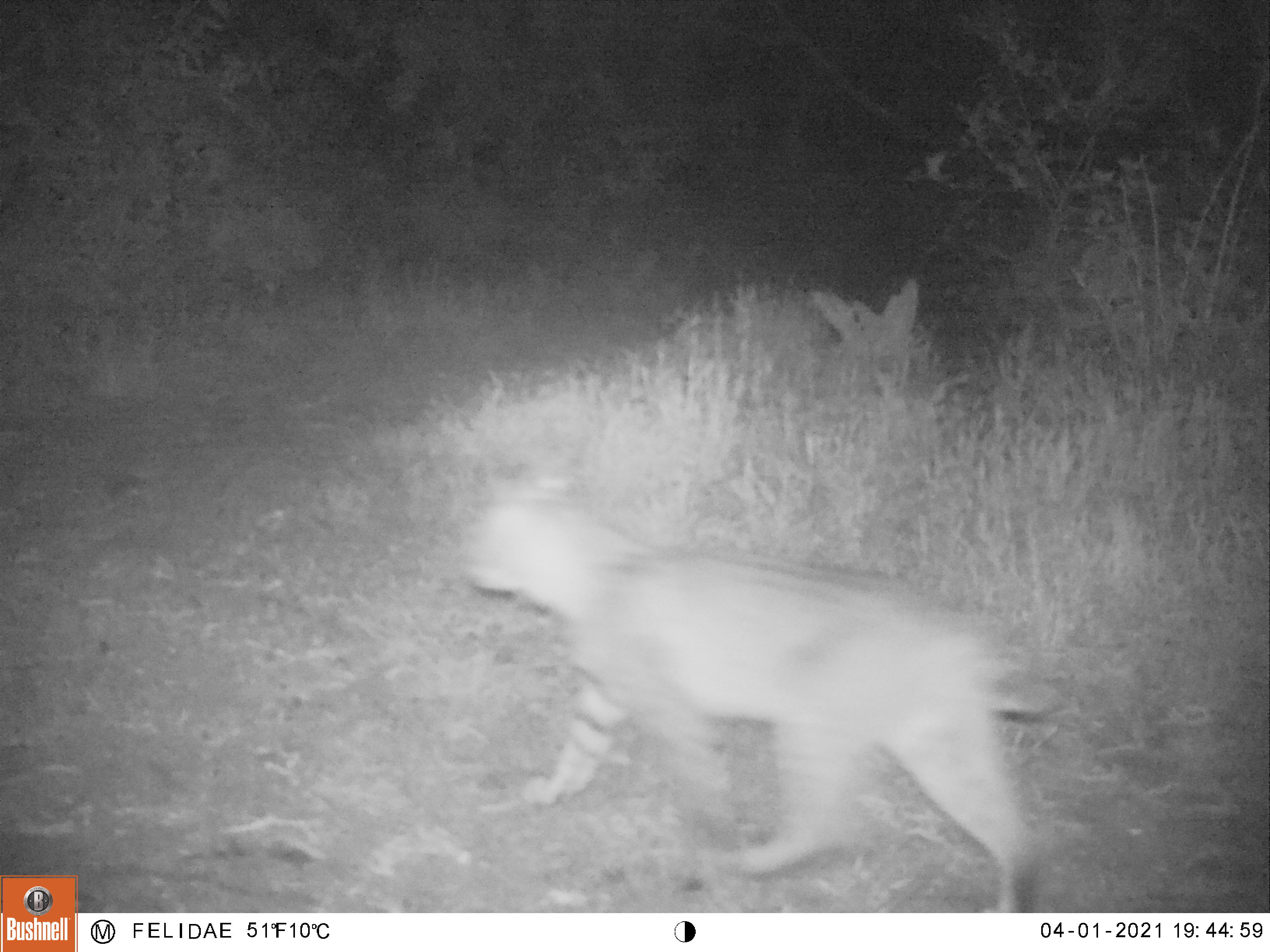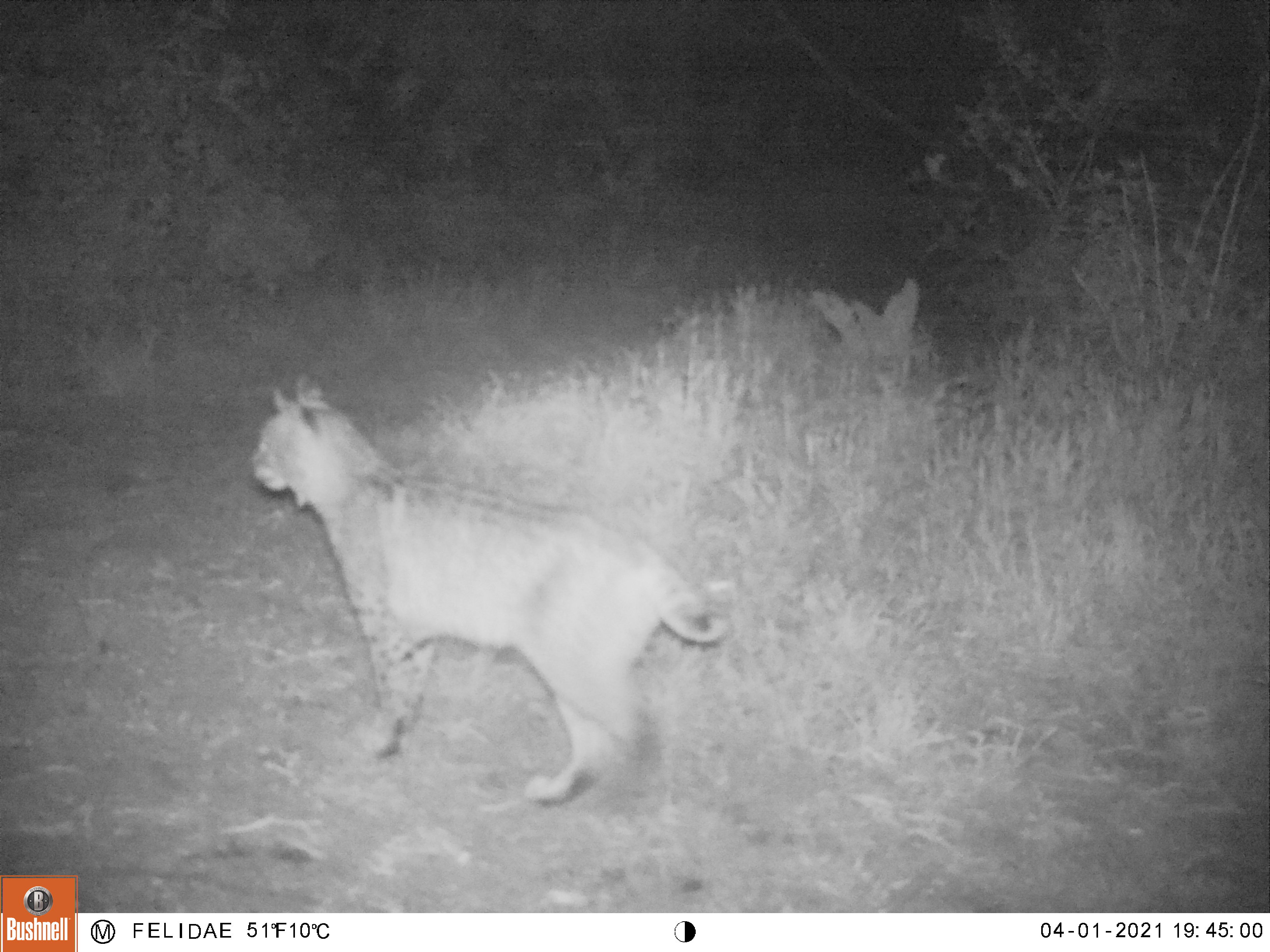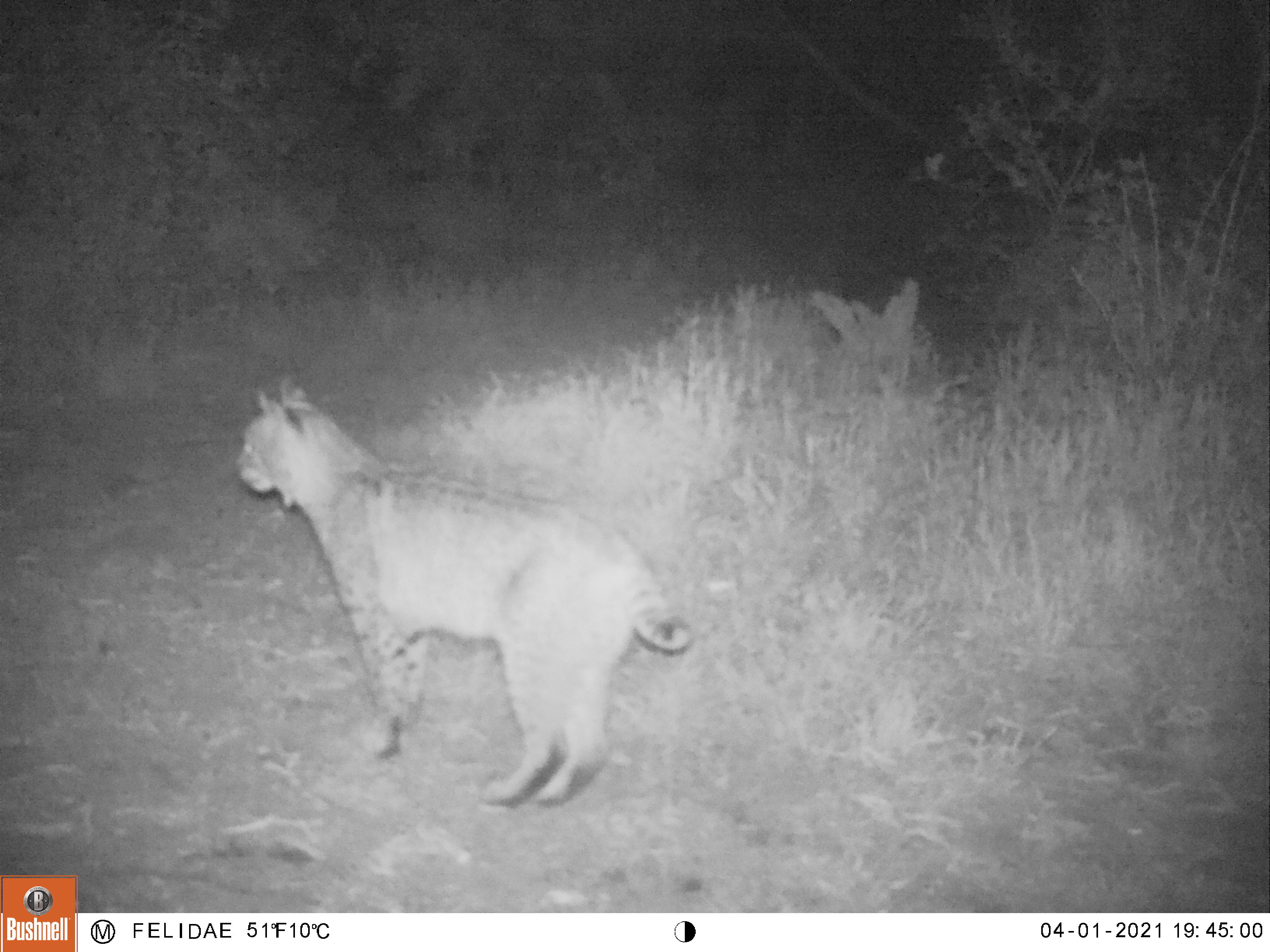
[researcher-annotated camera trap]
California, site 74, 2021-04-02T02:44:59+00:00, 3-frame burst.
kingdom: Animalia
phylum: Chordata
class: Mammalia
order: Carnivora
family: Felidae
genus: Lynx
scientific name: Lynx rufus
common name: bobcat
Bobcat (Lynx rufus).